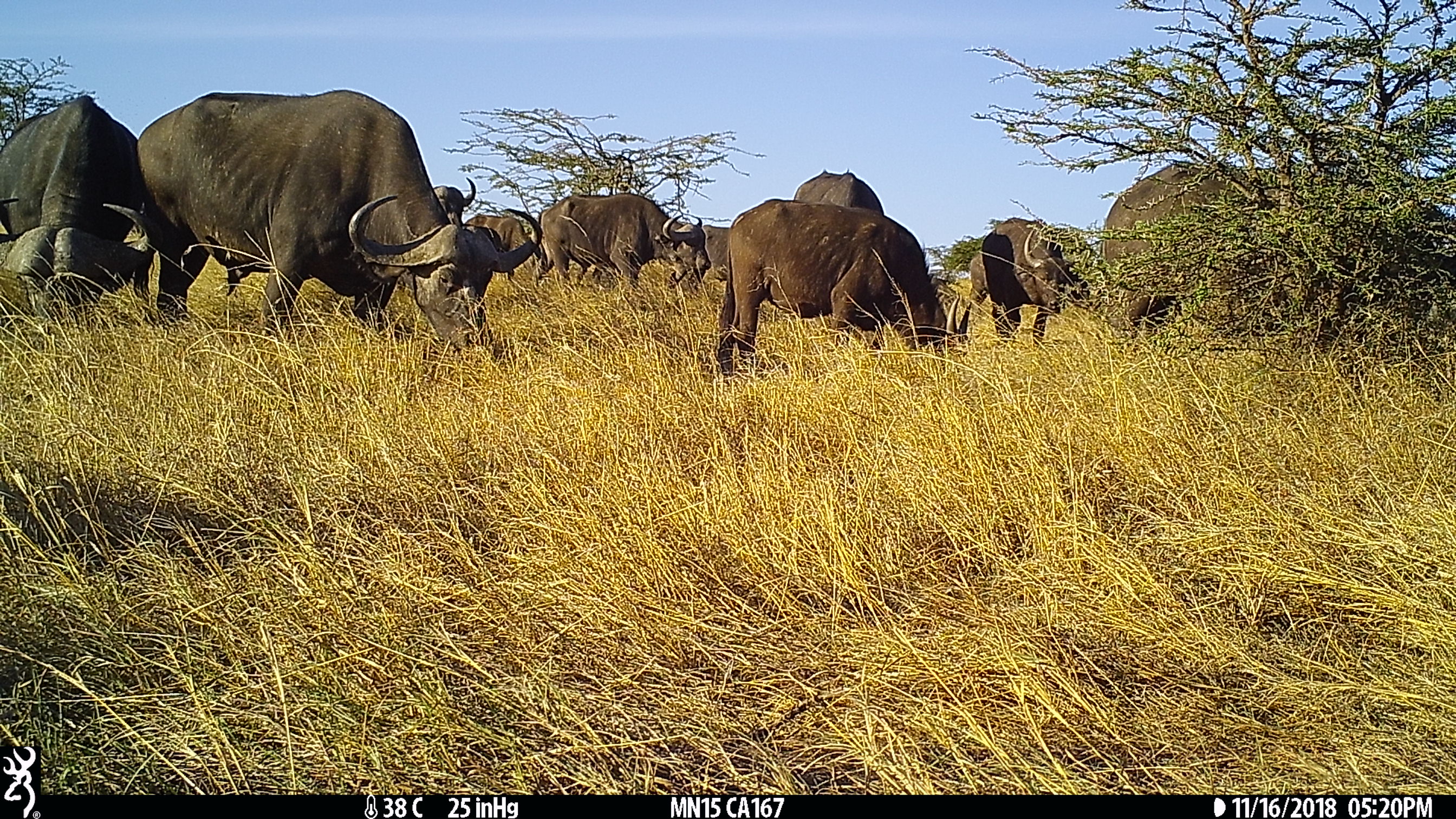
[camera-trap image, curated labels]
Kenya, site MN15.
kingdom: Animalia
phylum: Chordata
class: Mammalia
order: Artiodactyla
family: Bovidae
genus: Syncerus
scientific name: Syncerus caffer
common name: buffalo